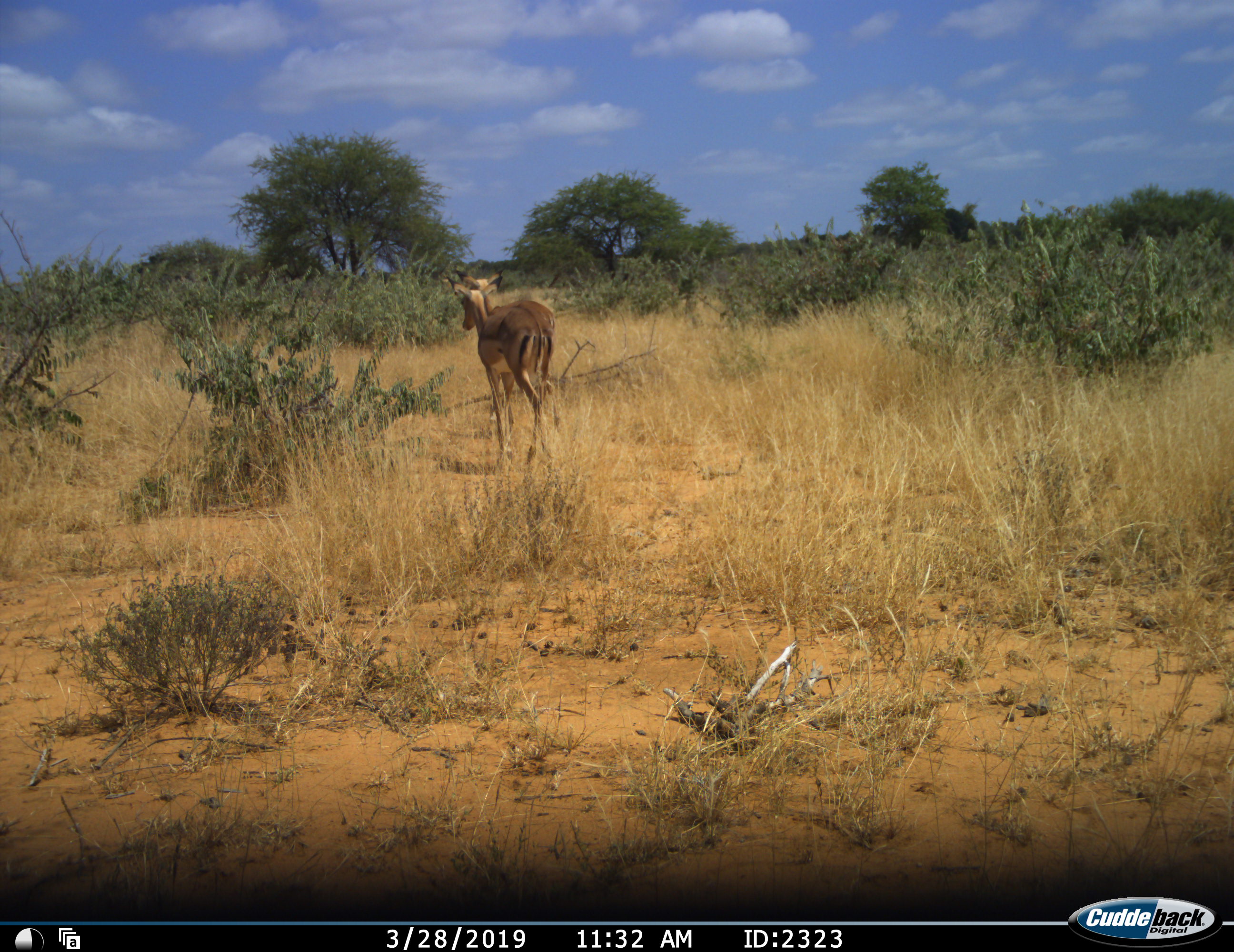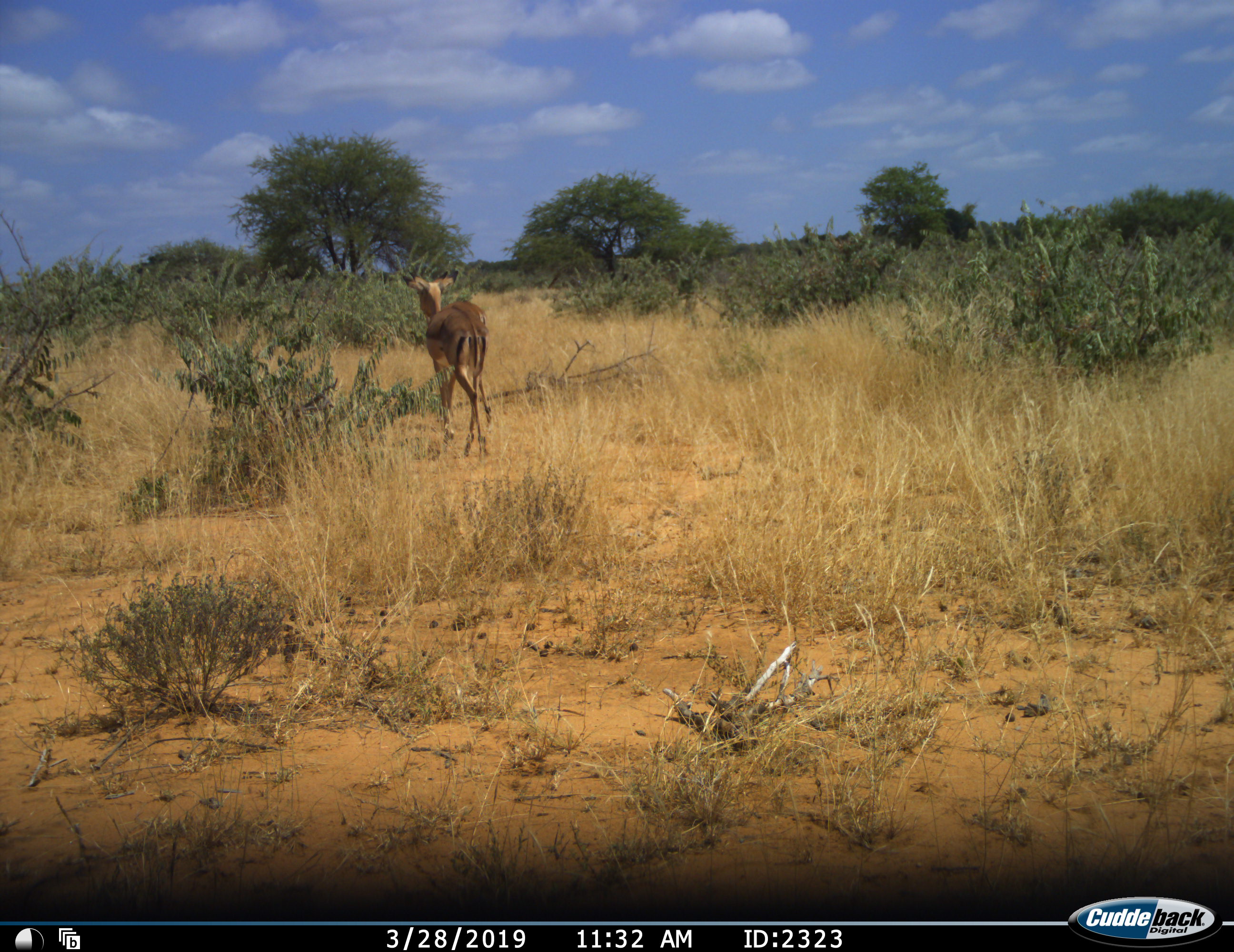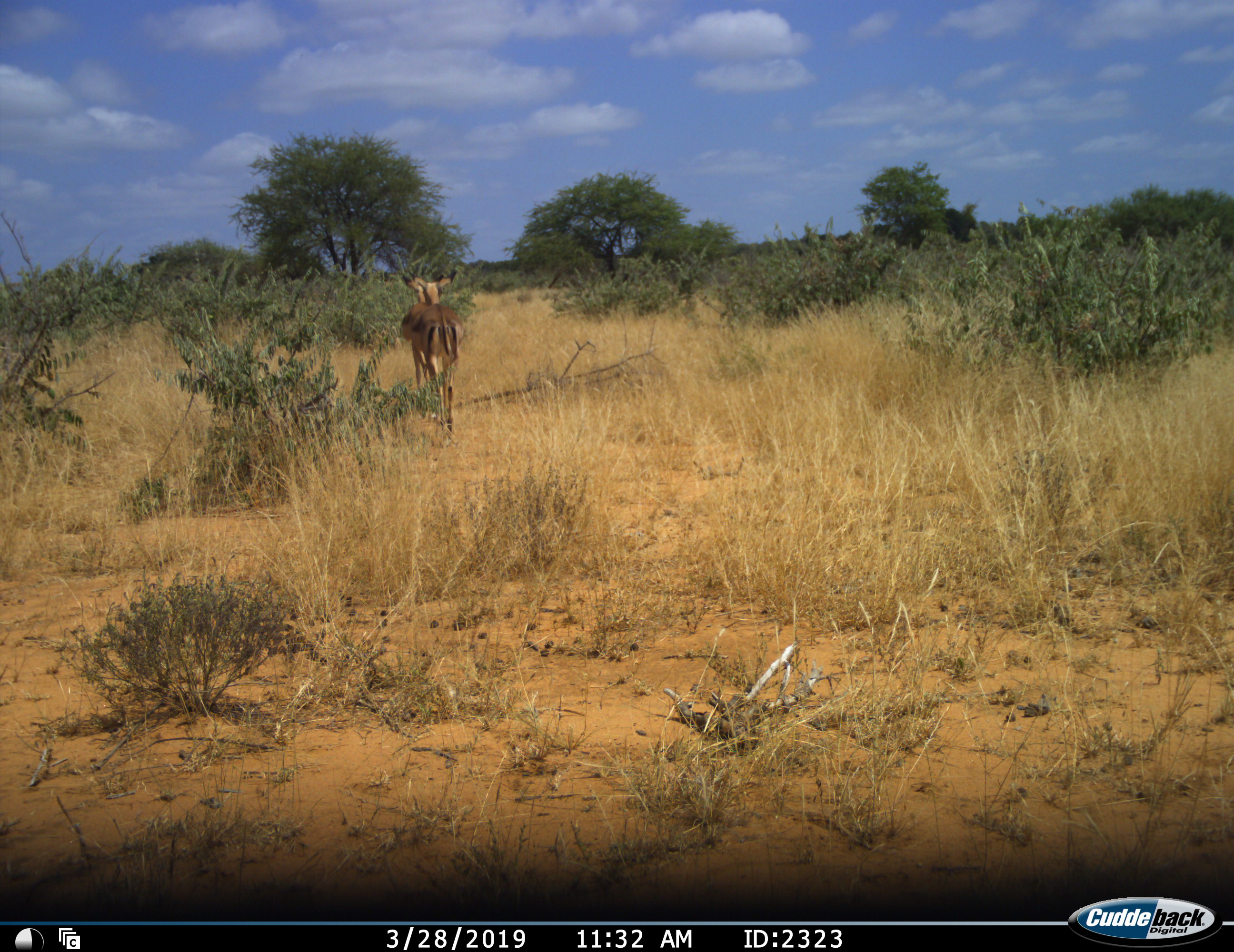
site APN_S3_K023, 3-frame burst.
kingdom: Animalia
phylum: Chordata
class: Mammalia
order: Artiodactyla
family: Bovidae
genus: Aepyceros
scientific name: Aepyceros melampus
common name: impala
Impala (Aepyceros melampus), count 2. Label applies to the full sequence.